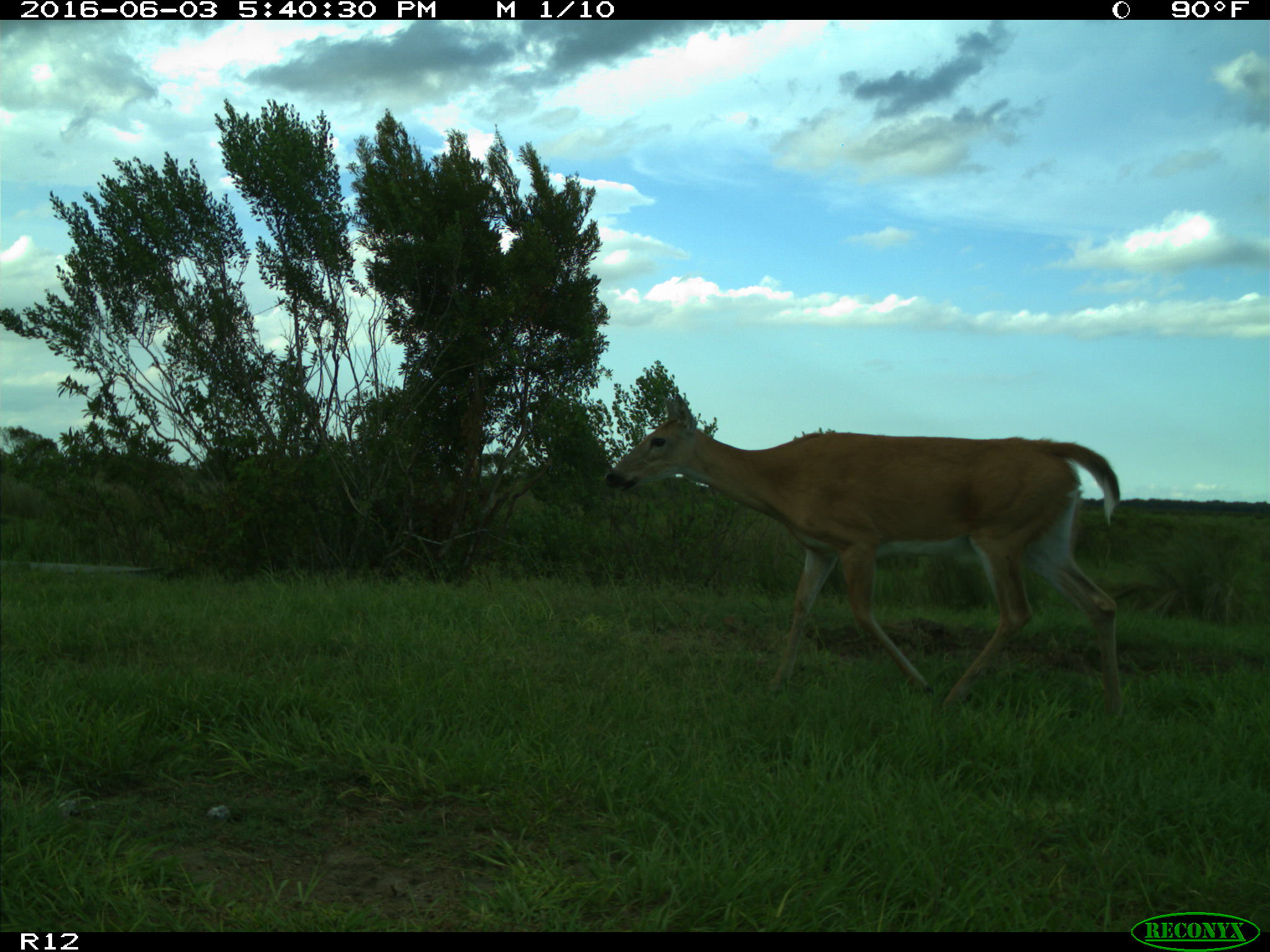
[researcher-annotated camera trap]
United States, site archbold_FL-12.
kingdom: Animalia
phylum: Chordata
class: Mammalia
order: Artiodactyla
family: Cervidae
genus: Odocoileus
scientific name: Odocoileus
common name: deer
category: unidentified deer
Unidentified deer (deer) (Odocoileus).